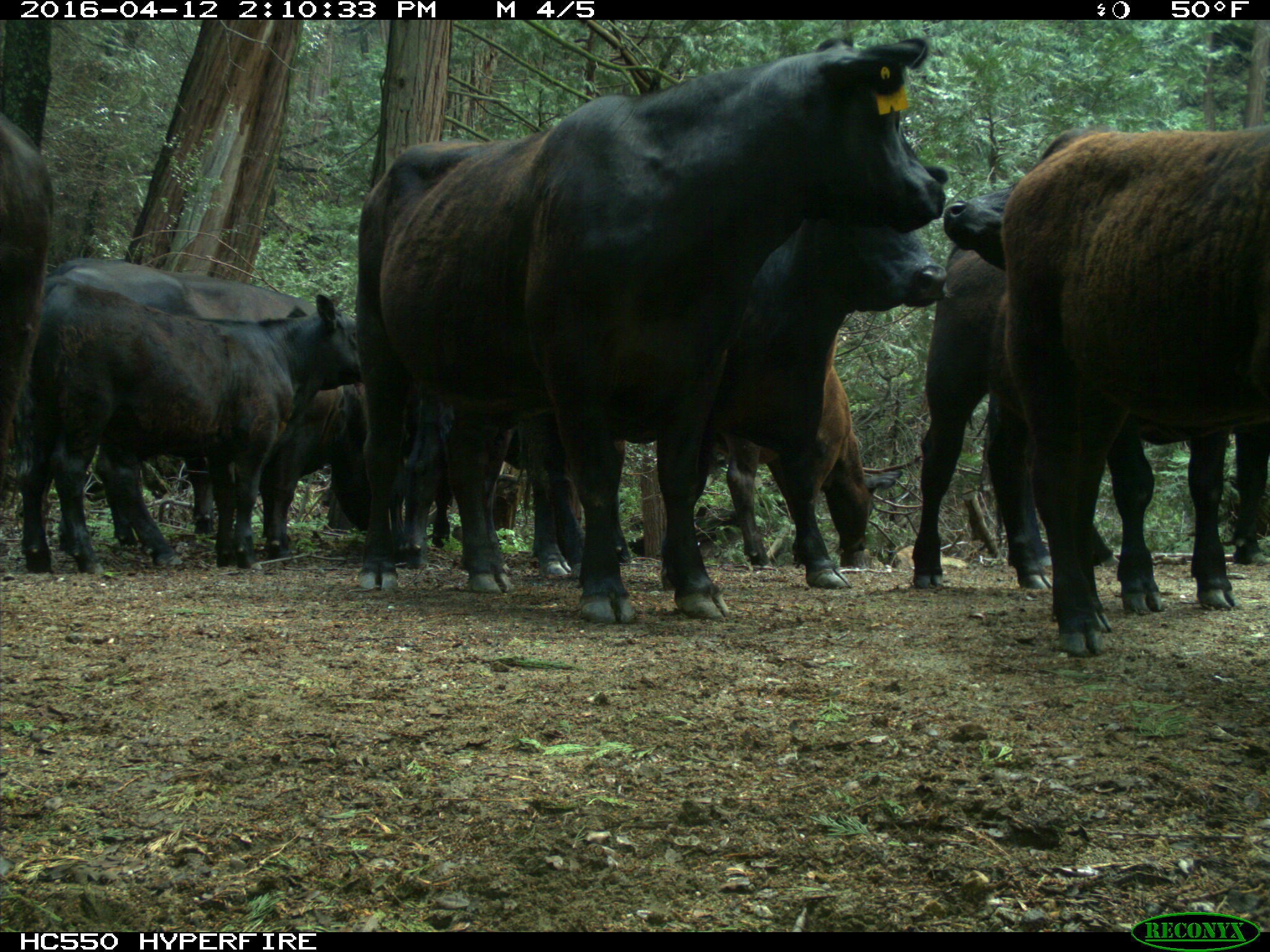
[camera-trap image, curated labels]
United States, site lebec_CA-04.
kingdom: Animalia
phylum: Chordata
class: Mammalia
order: Artiodactyla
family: Bovidae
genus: Bos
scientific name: Bos taurus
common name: domestic cow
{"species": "Bos taurus (domestic cow)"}